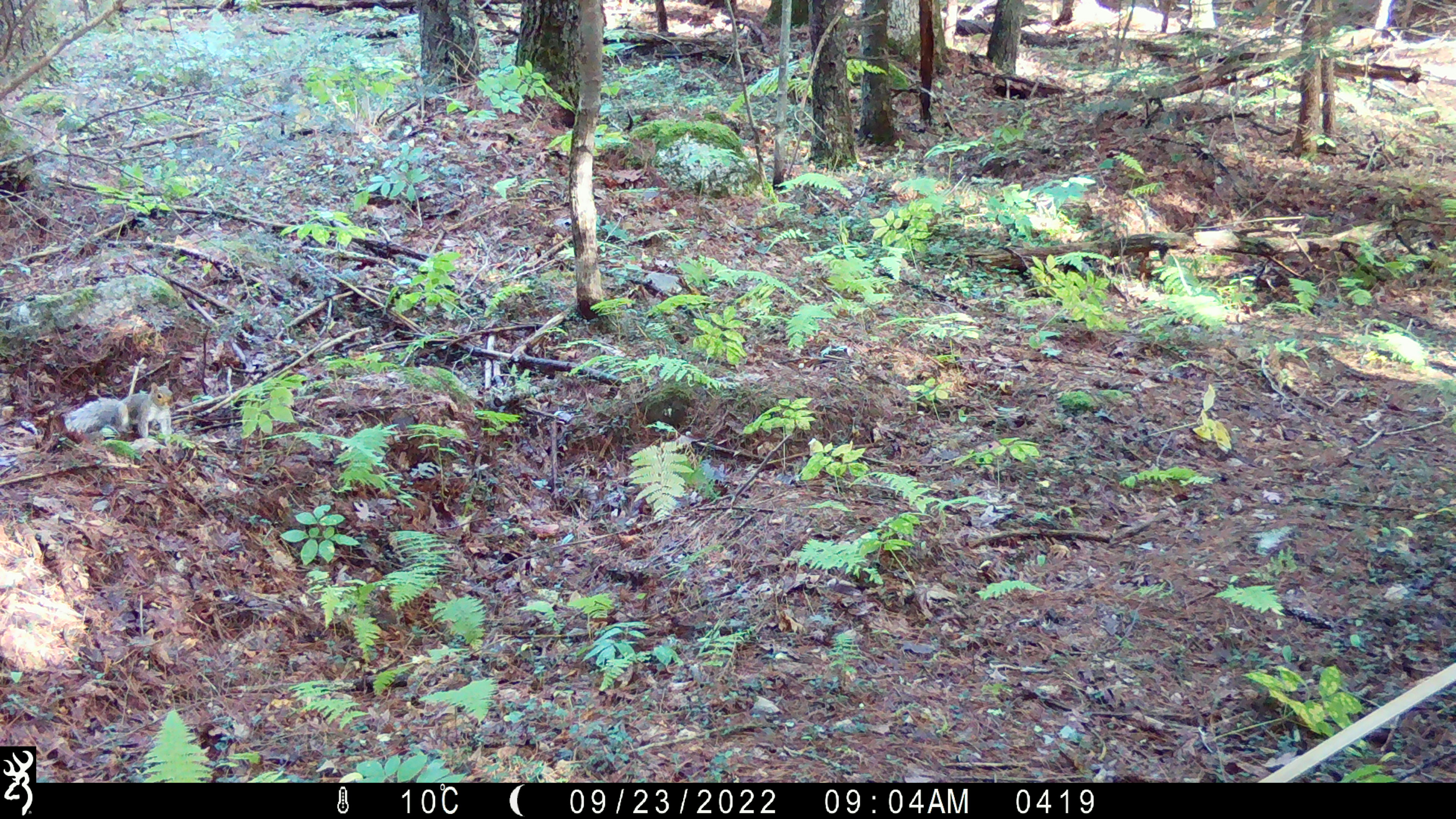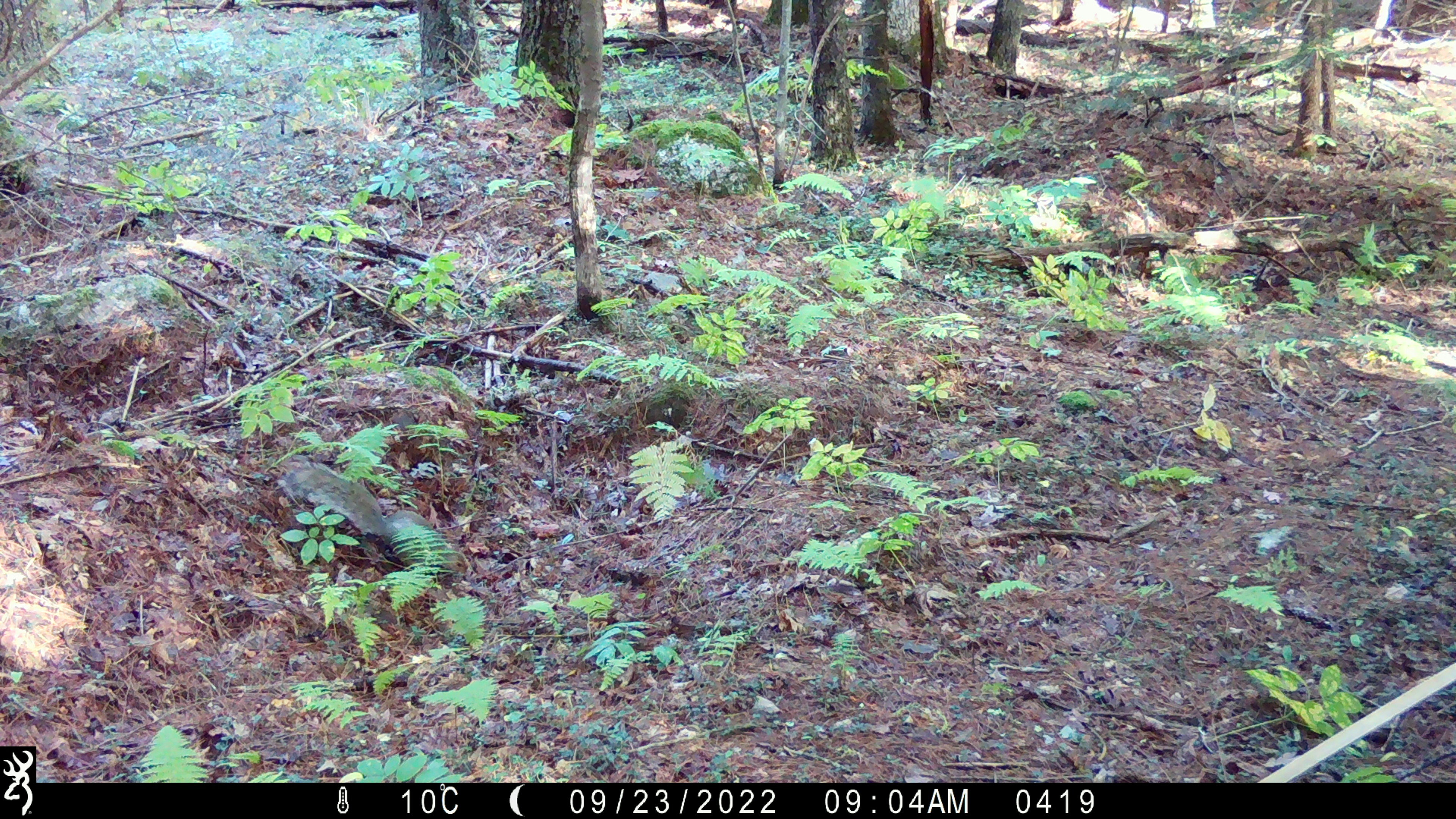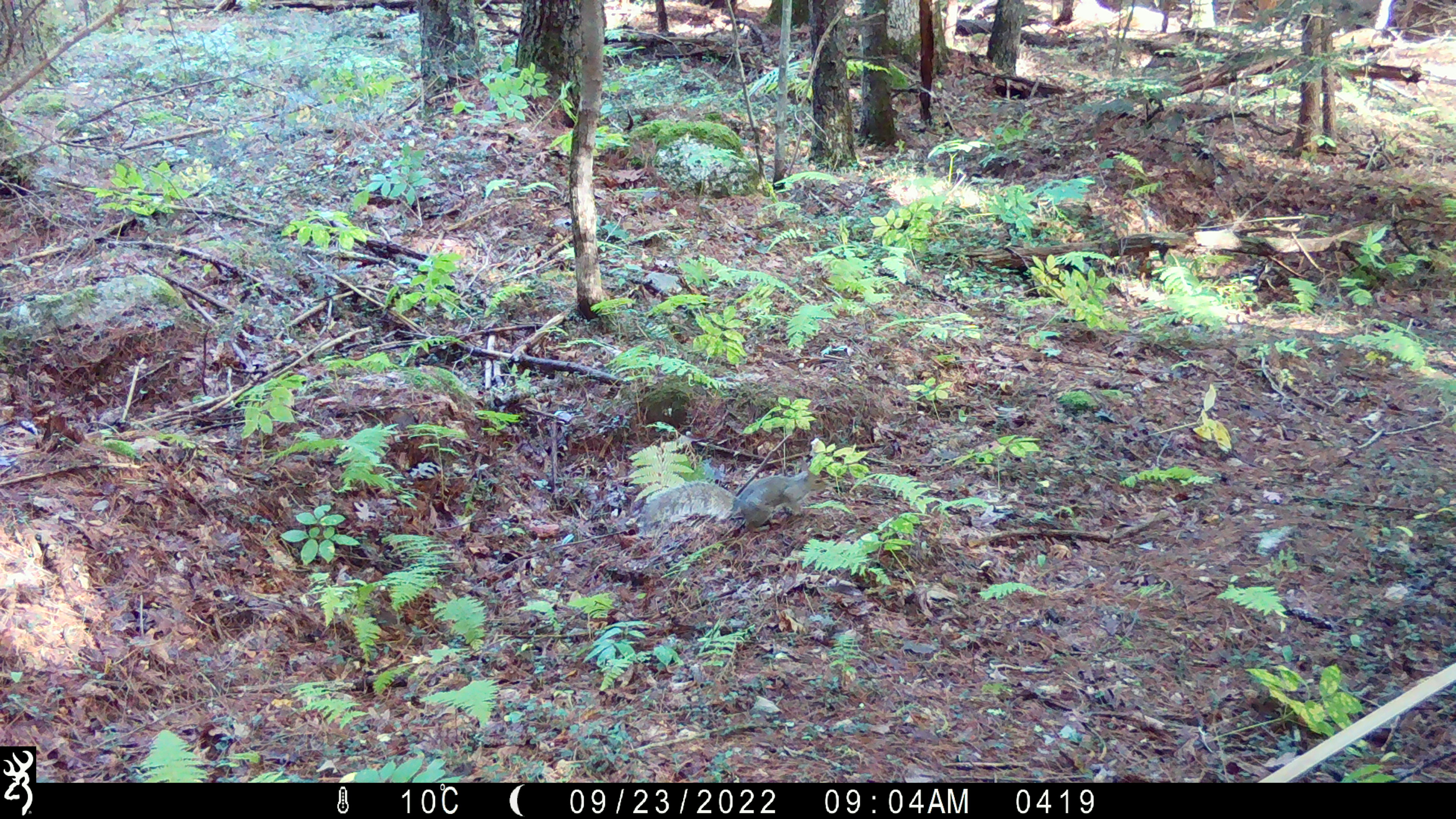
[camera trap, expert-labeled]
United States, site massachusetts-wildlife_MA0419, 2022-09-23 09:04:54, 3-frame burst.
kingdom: Animalia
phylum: Chordata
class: Mammalia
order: Rodentia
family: Sciuridae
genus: Sciurus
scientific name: Sciurus carolinensis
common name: gray squirrel